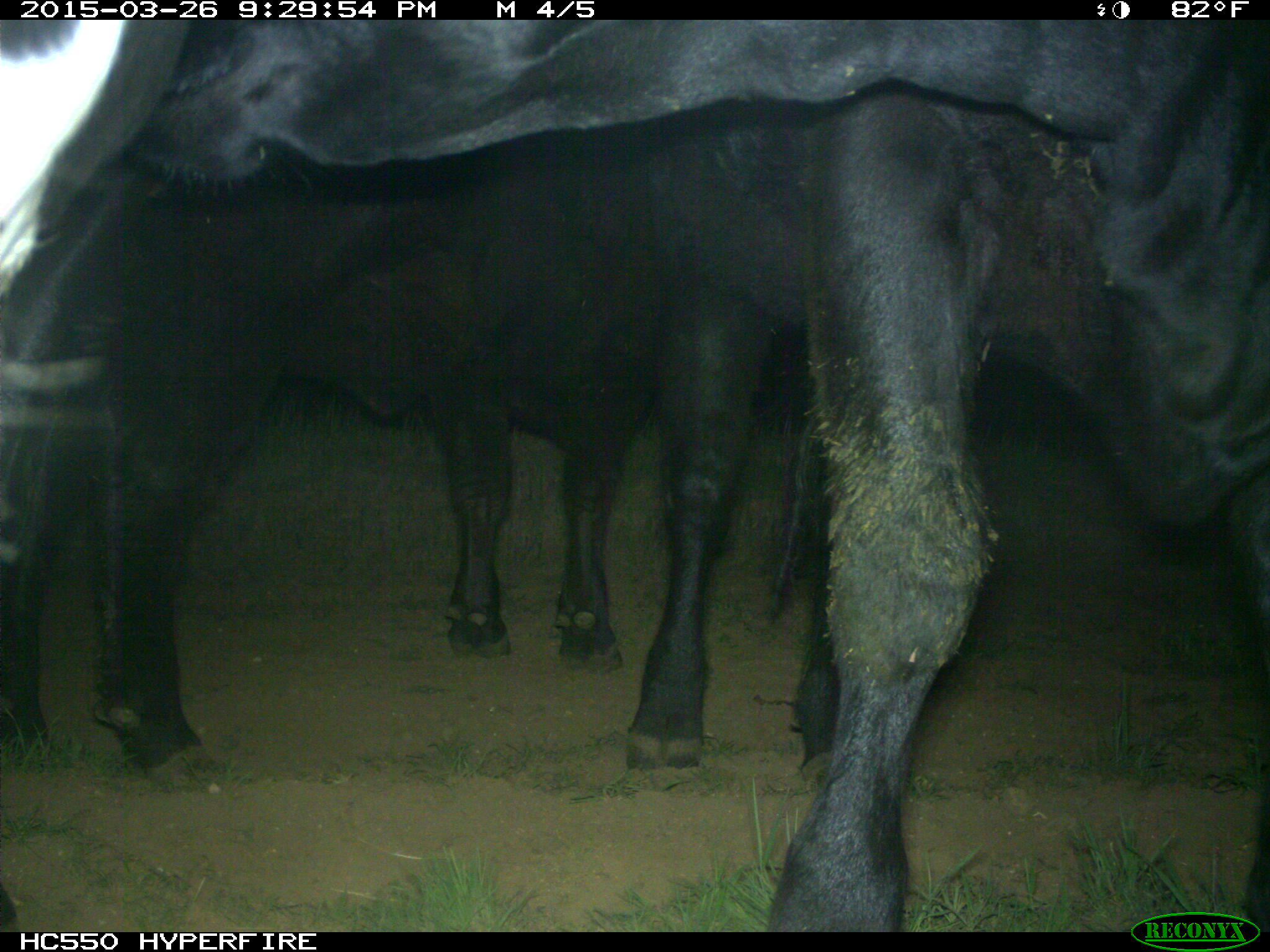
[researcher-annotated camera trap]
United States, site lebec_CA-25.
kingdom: Animalia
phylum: Chordata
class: Mammalia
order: Artiodactyla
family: Bovidae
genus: Bos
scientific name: Bos taurus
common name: domestic cow